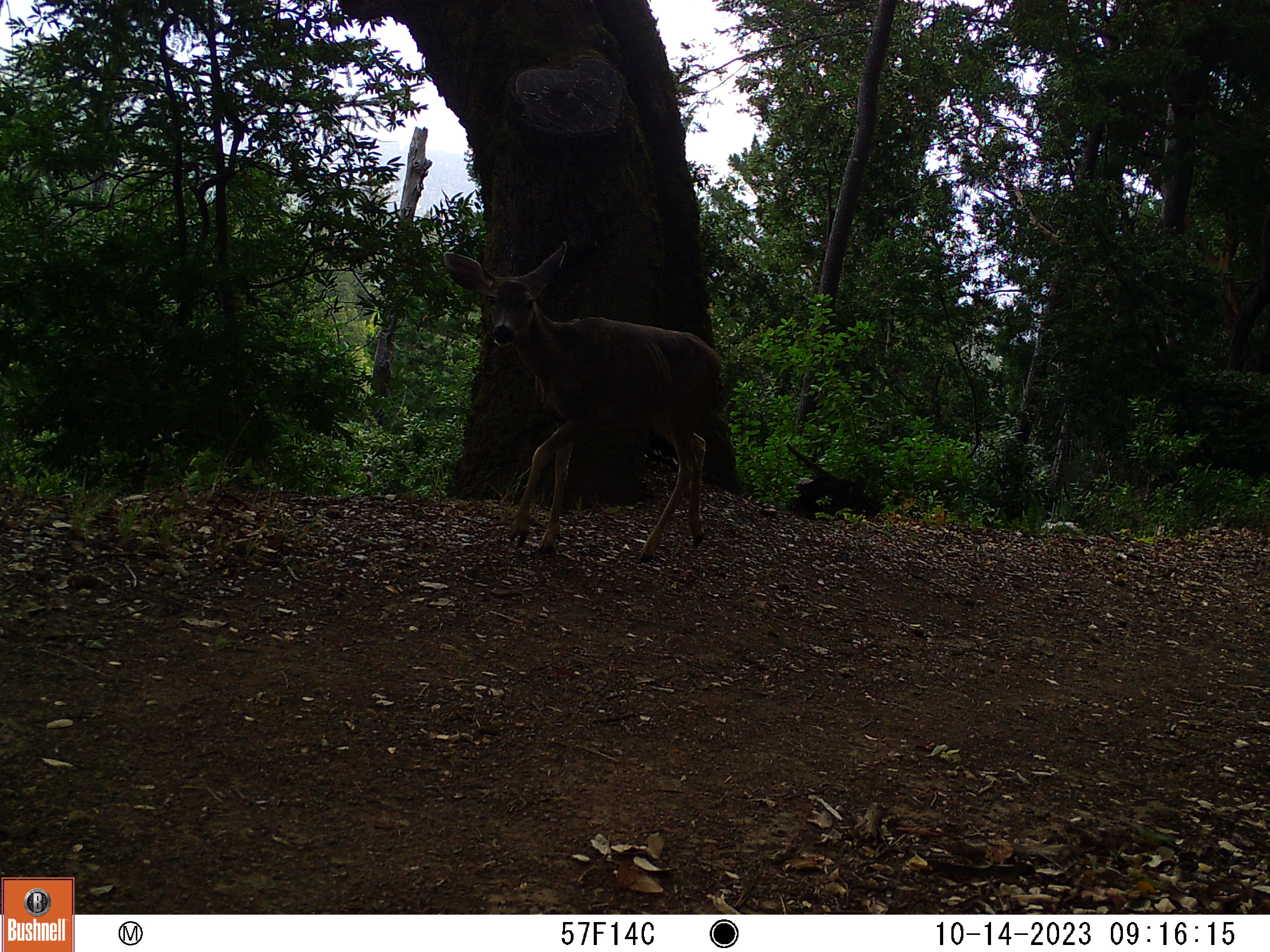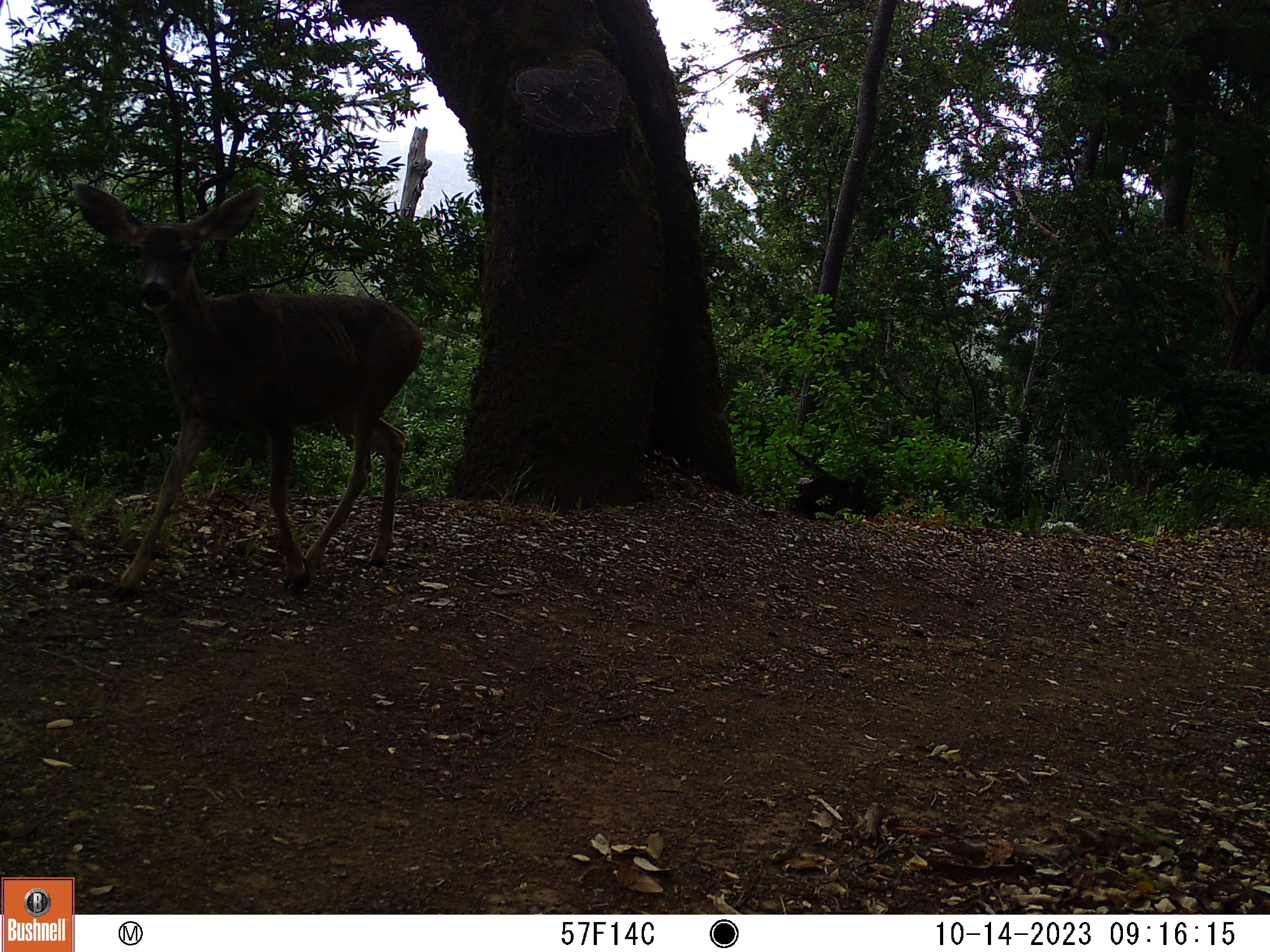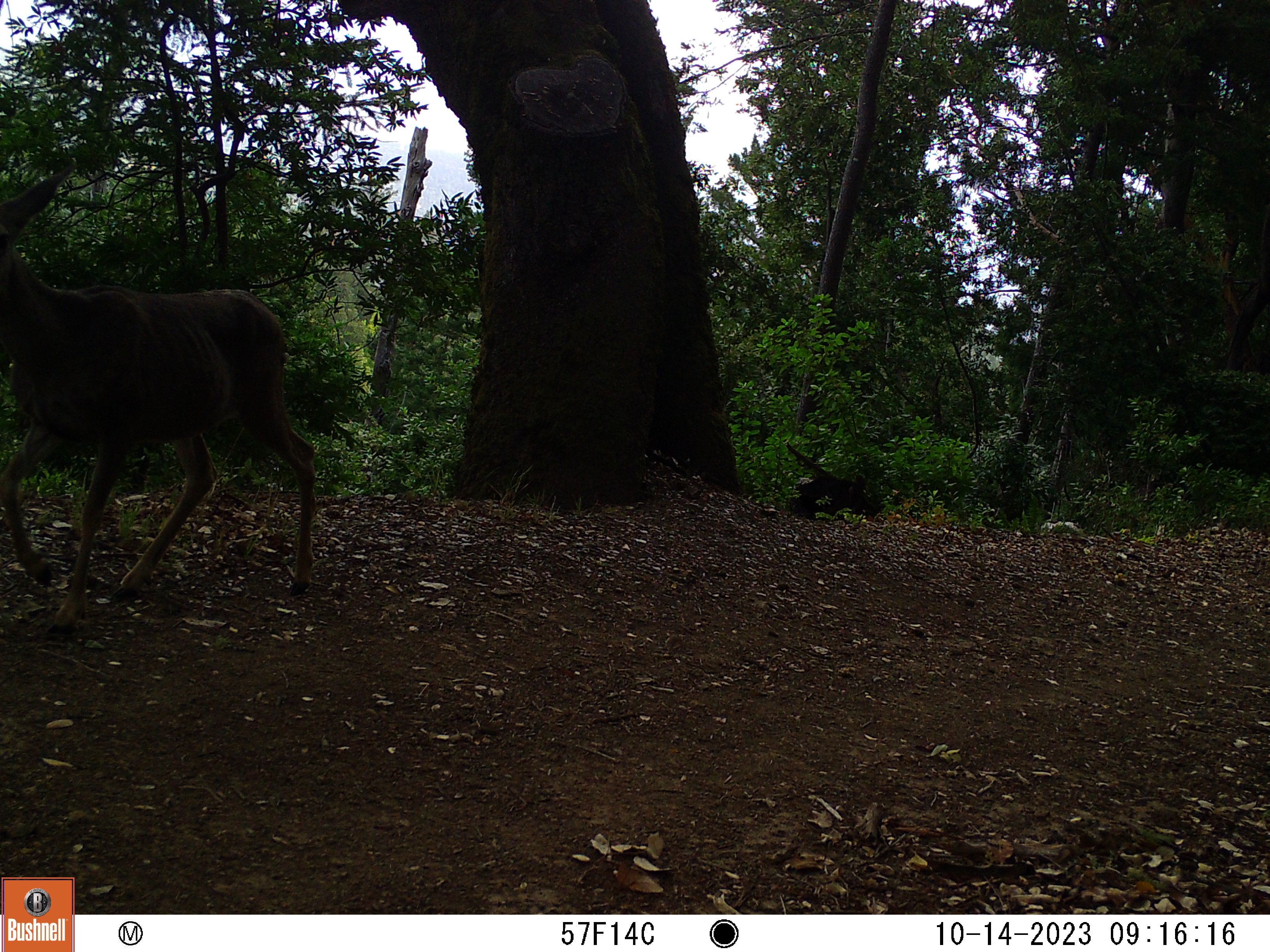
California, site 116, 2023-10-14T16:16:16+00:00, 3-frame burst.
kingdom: Animalia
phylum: Chordata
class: Mammalia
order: Artiodactyla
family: Cervidae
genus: Odocoileus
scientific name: Odocoileus hemionus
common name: mule deer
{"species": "mule deer (Odocoileus hemionus)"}